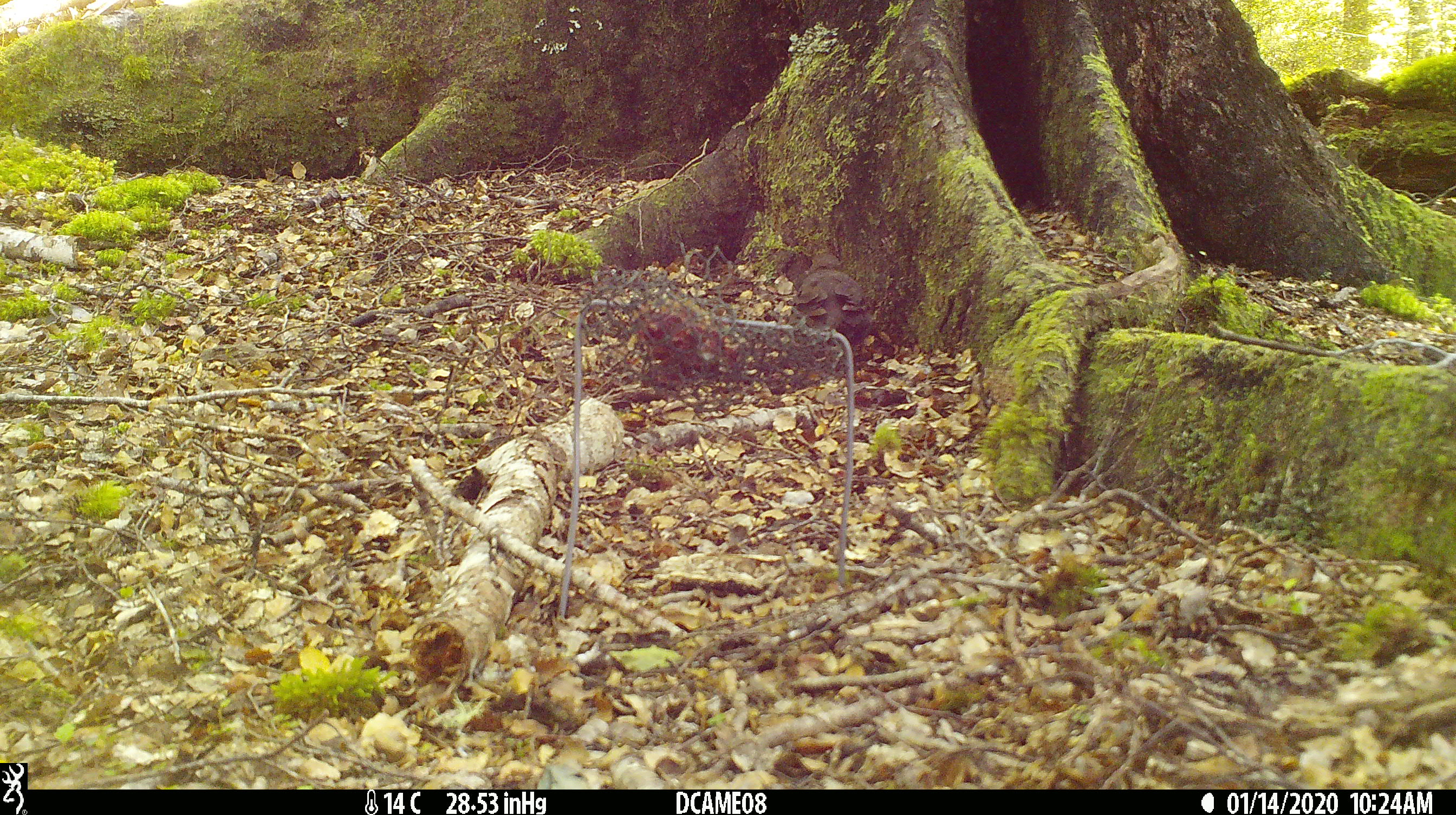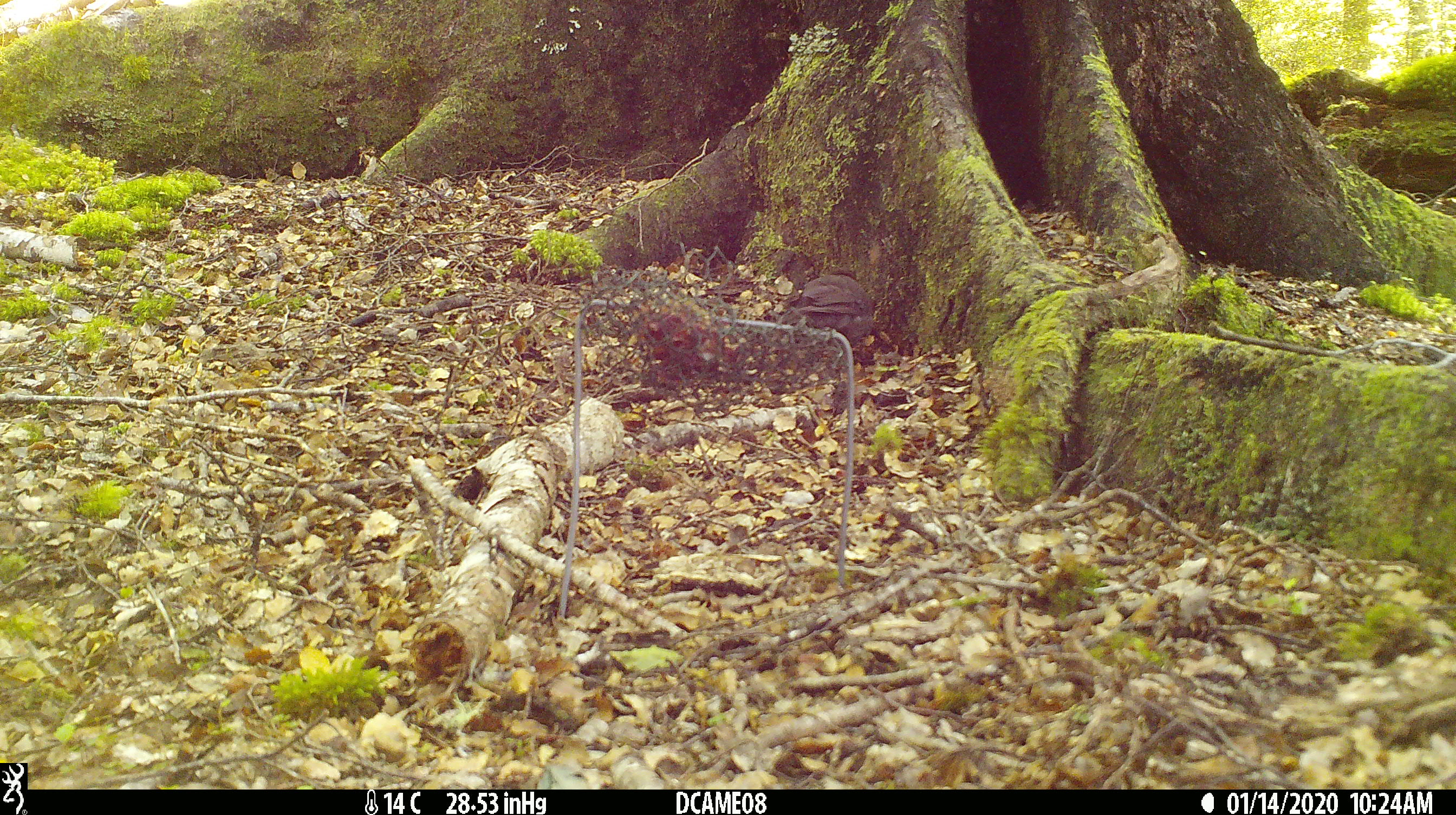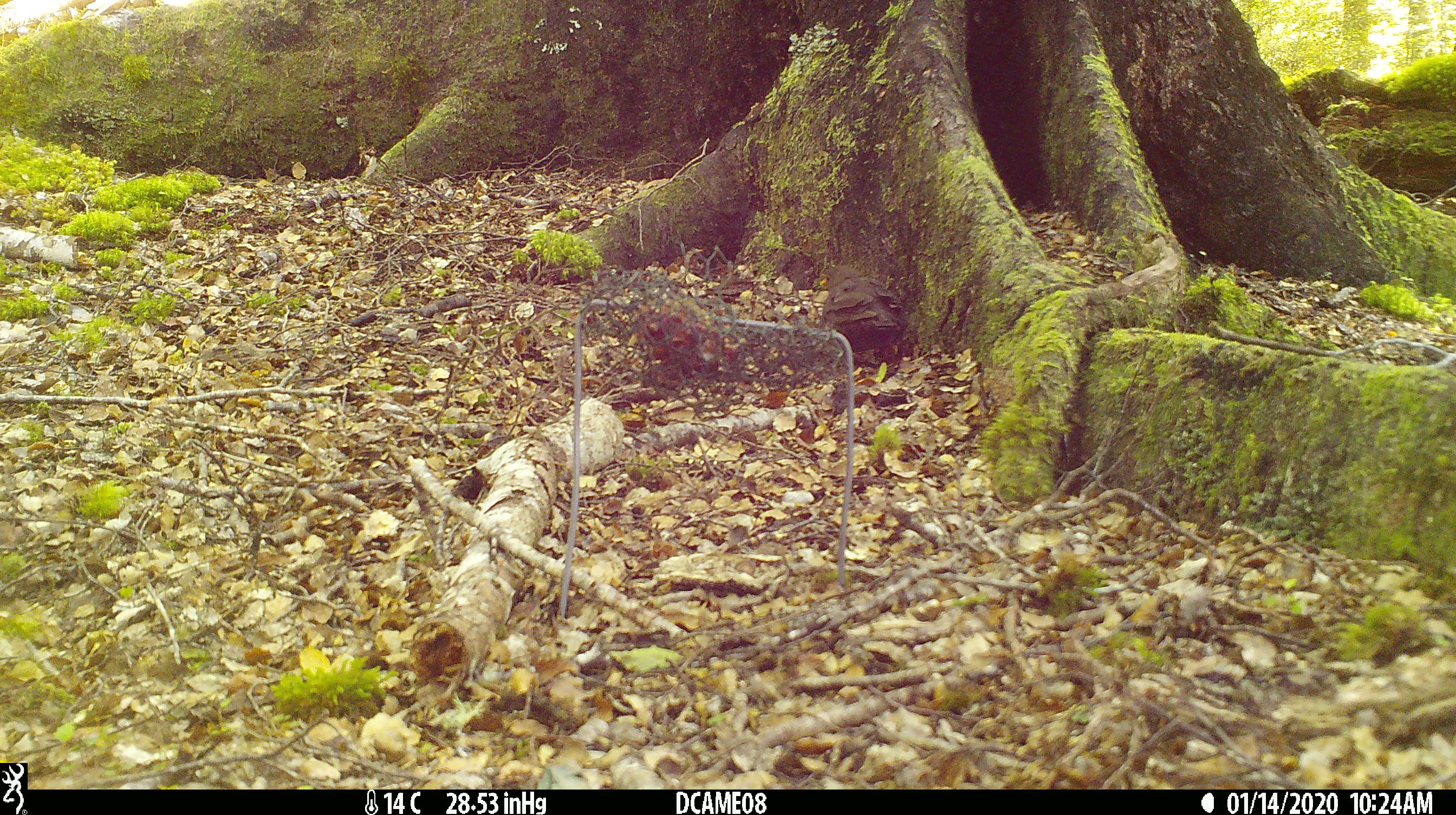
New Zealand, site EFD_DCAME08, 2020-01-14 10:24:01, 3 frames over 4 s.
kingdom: Animalia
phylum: Chordata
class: Aves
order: Passeriformes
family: Turdidae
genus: Turdus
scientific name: Turdus merula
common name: eurasian blackbird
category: blackbird